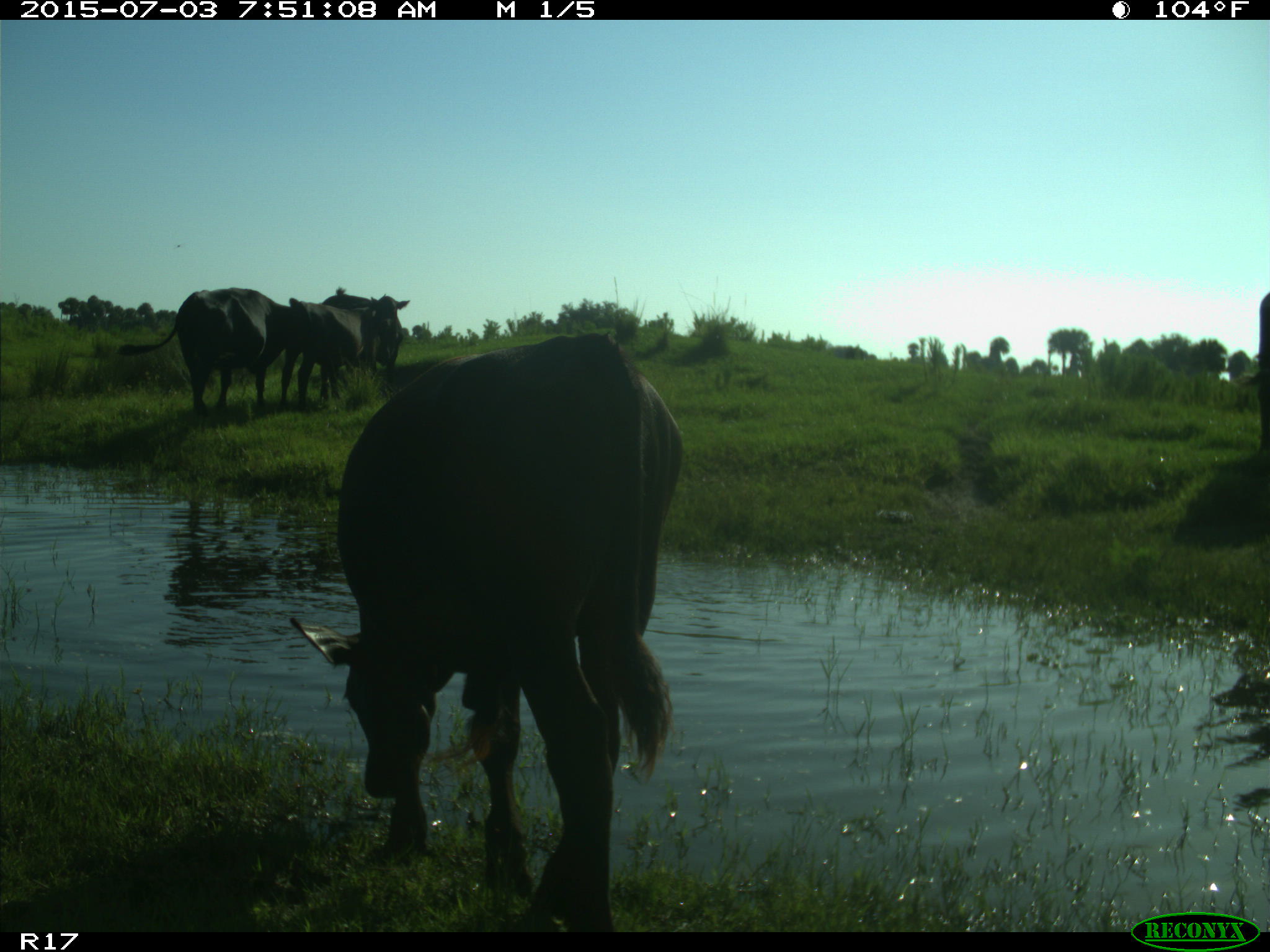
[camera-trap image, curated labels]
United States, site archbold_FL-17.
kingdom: Animalia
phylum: Chordata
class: Mammalia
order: Artiodactyla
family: Bovidae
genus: Bos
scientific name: Bos taurus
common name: domestic cow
Bos taurus (domestic cow).